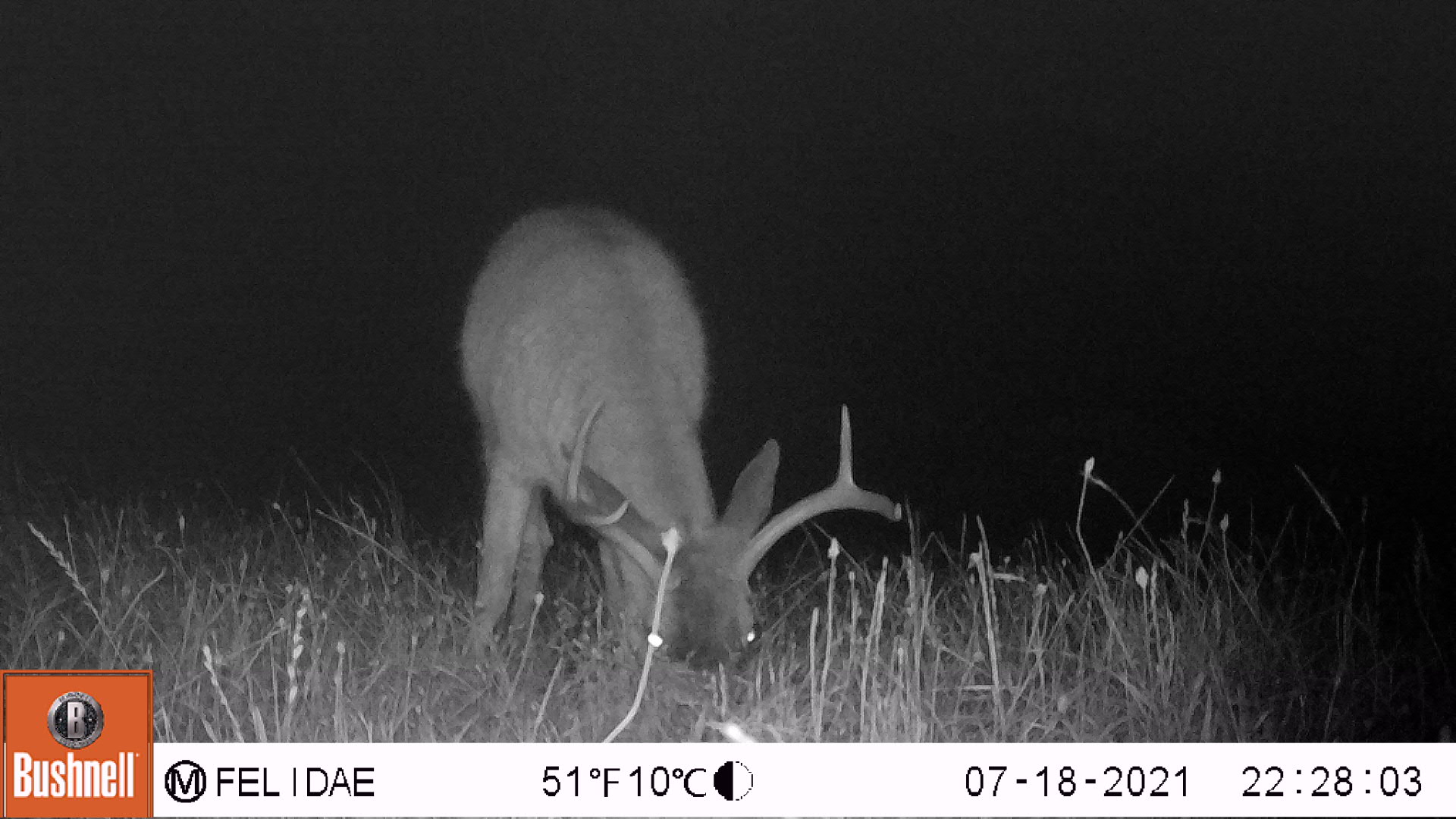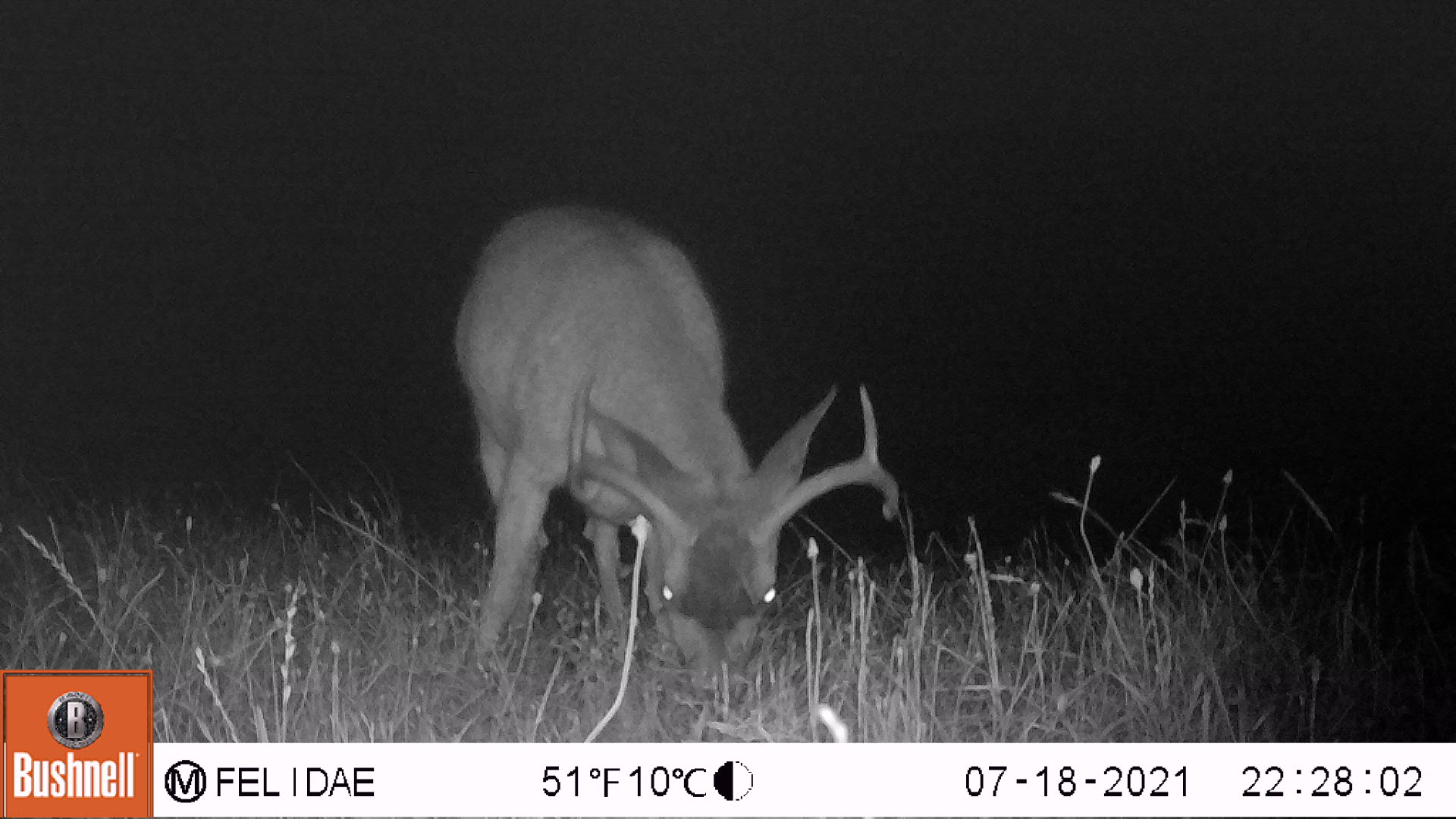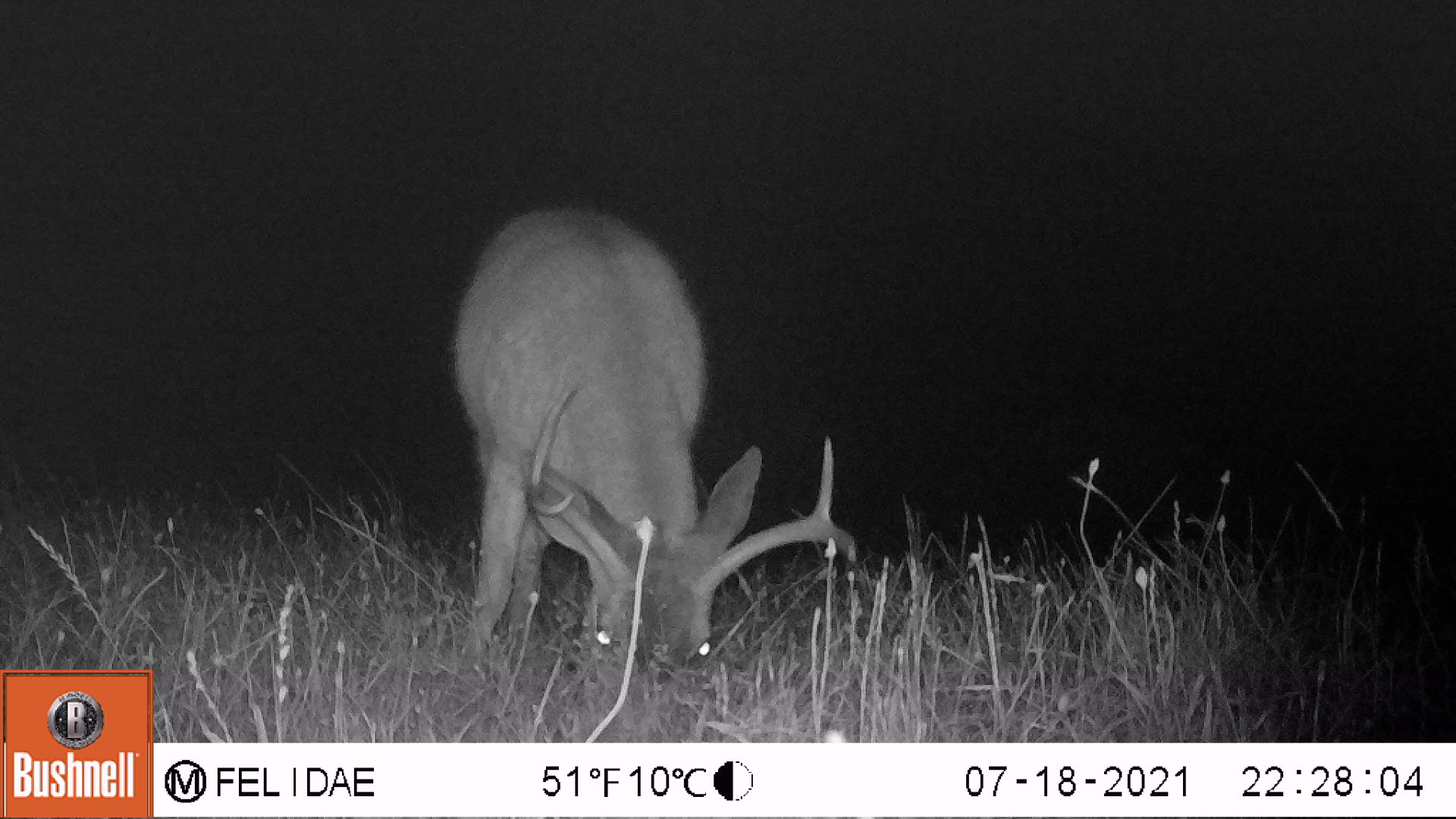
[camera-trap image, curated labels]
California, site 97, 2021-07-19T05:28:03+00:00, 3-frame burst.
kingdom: Animalia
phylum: Chordata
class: Mammalia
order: Artiodactyla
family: Cervidae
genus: Odocoileus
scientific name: Odocoileus hemionus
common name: mule deer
Mule deer (Odocoileus hemionus).